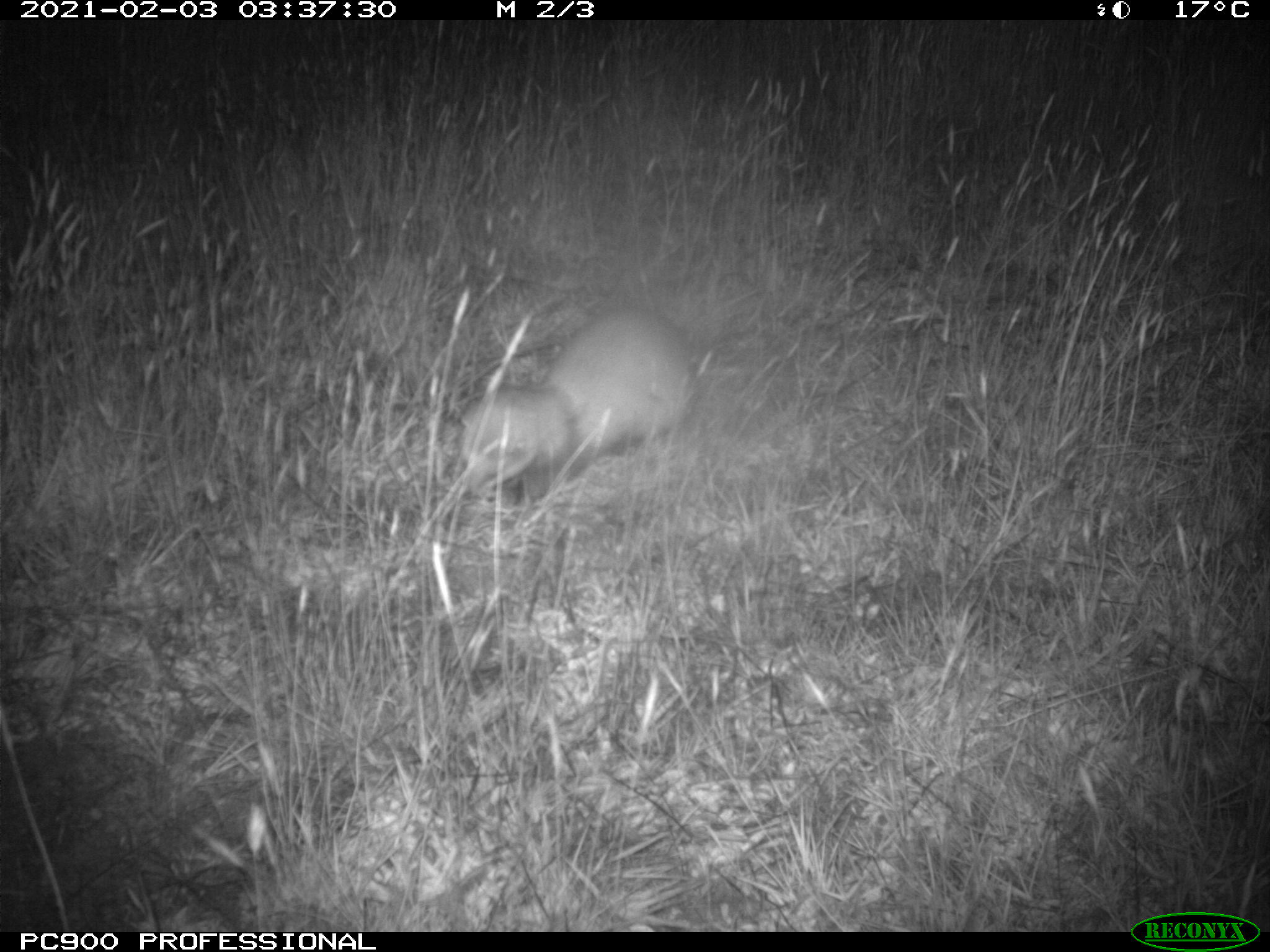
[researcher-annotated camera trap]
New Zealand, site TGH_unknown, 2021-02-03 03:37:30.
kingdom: Animalia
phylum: Chordata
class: Mammalia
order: Carnivora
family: Mustelidae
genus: Mustela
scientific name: Mustela furo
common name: ferret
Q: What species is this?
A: Ferret (Mustela furo).